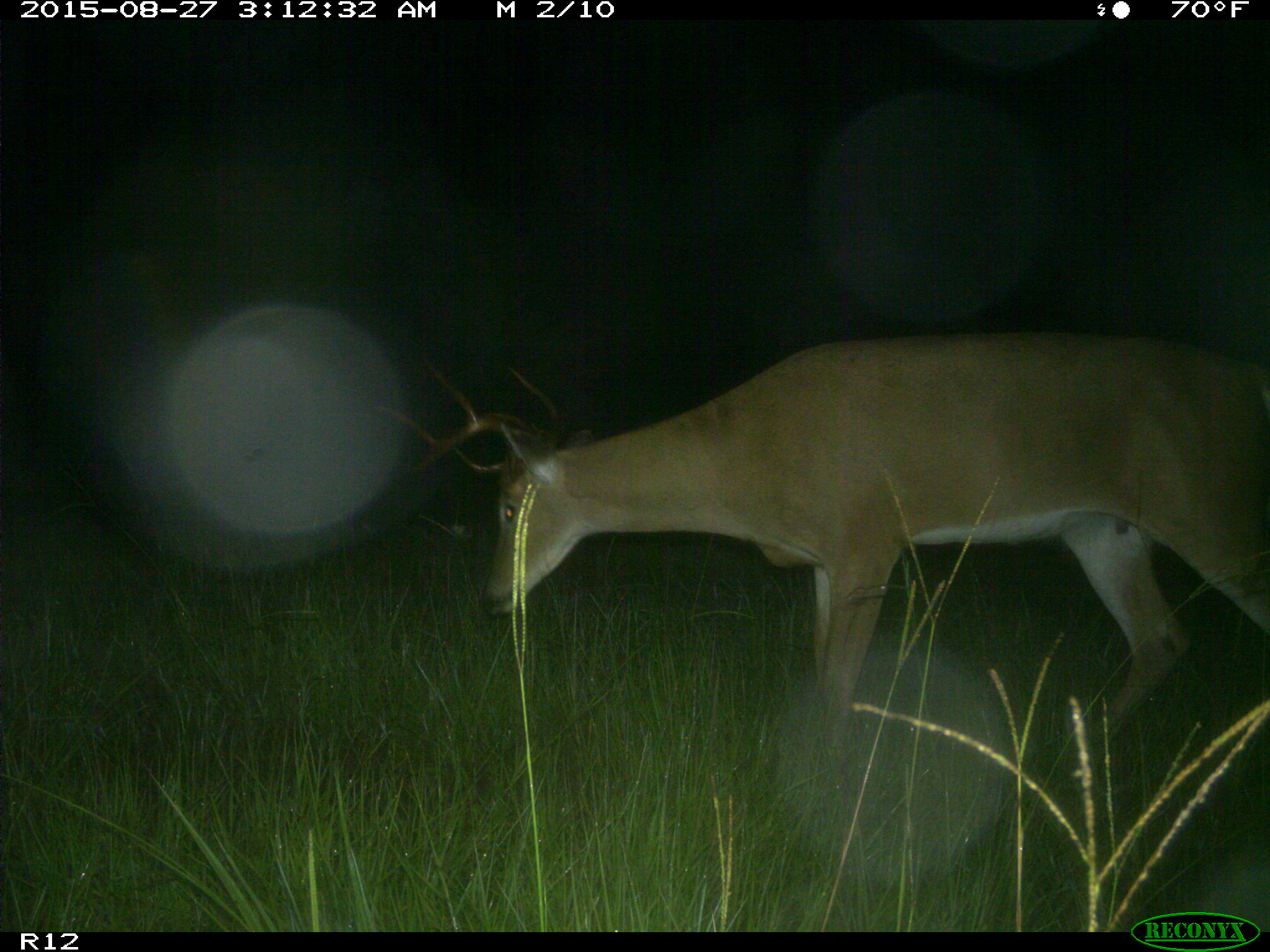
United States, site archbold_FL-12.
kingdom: Animalia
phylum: Chordata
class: Mammalia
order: Artiodactyla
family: Cervidae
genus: Odocoileus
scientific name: Odocoileus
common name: deer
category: unidentified deer